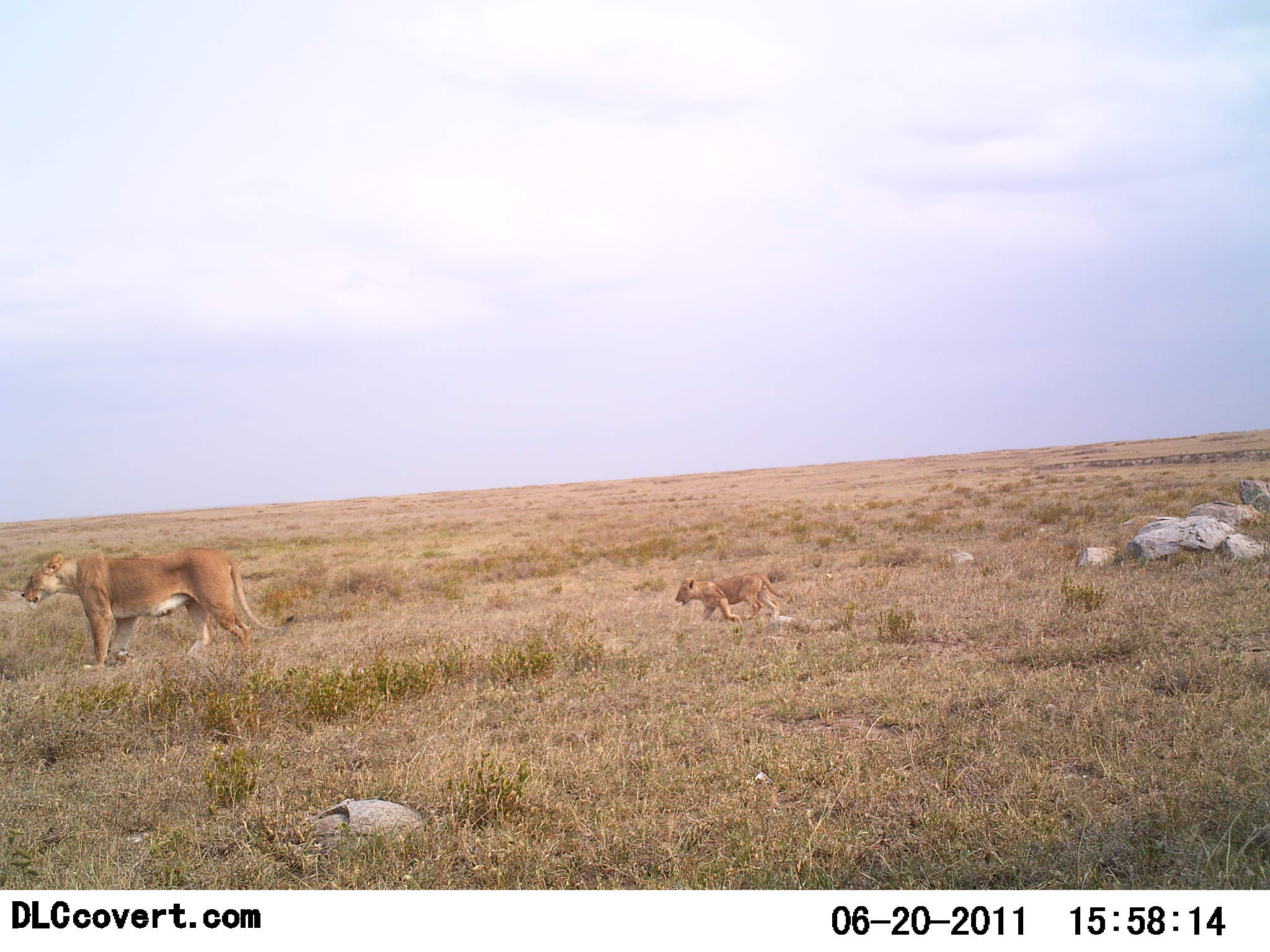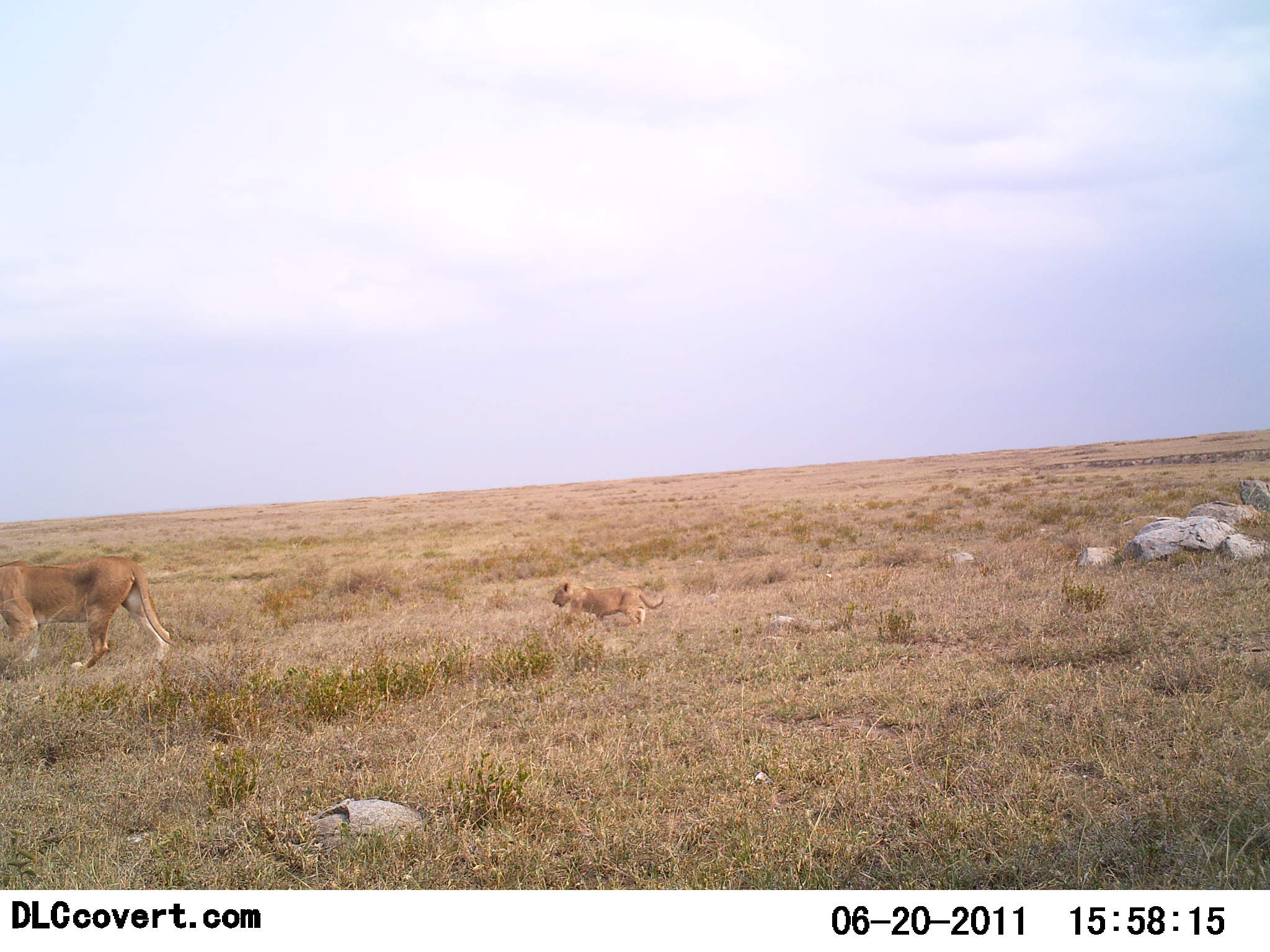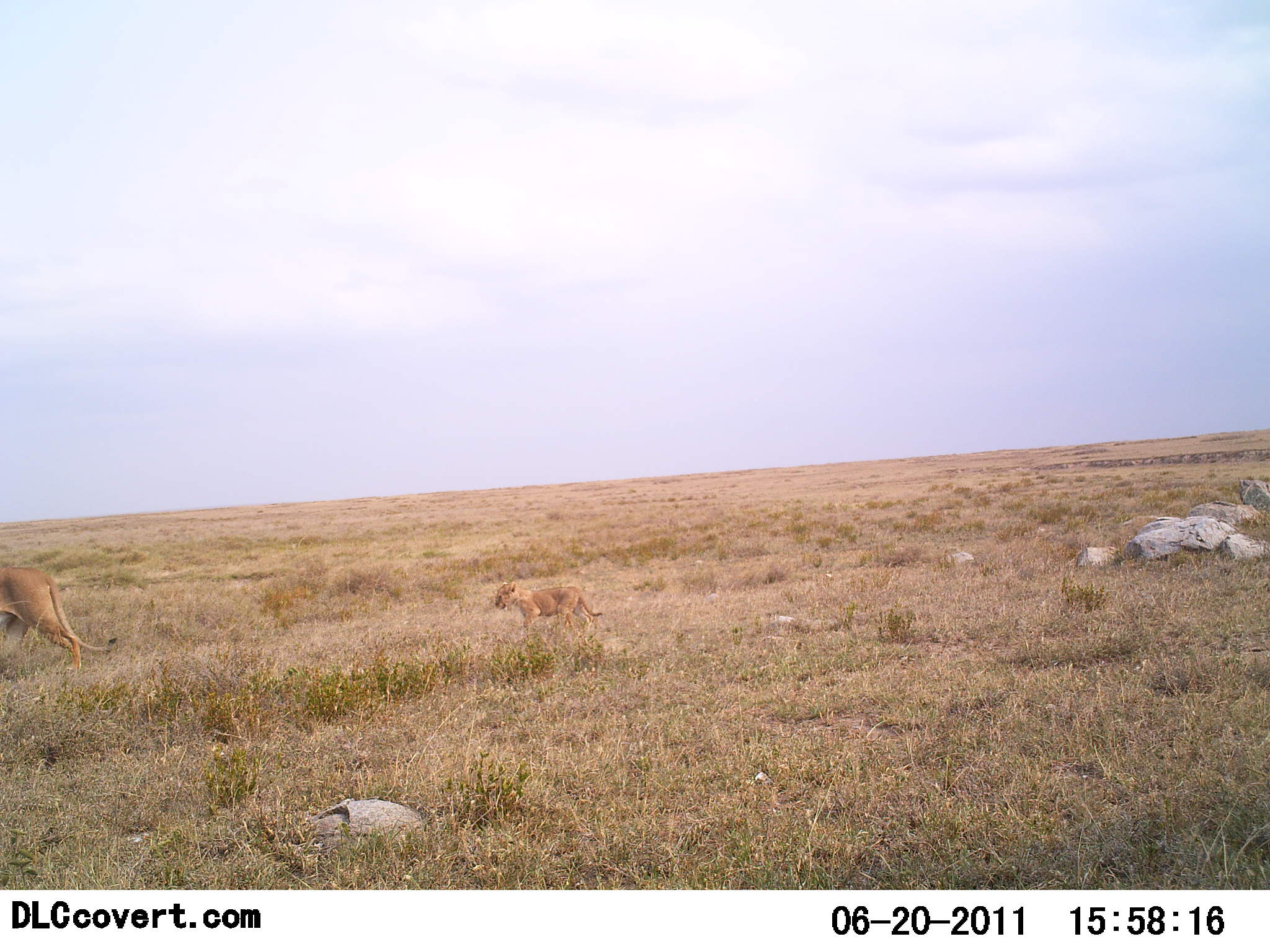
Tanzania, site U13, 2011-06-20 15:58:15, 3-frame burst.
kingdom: Animalia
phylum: Chordata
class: Mammalia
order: Carnivora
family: Felidae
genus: Panthera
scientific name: Panthera leo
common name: lion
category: lionfemale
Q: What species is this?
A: Lionfemale (lion) (Panthera leo).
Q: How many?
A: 2.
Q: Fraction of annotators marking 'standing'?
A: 9%.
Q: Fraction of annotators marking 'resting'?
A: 0%.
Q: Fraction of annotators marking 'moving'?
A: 100%.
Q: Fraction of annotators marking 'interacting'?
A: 9%.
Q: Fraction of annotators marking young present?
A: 100%.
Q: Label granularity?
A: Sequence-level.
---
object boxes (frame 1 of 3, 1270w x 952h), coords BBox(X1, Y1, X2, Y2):
animal: BBox(21, 545, 295, 674); BBox(674, 571, 792, 630)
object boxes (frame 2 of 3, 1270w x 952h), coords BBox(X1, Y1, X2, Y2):
animal: BBox(1, 555, 181, 676); BBox(552, 581, 666, 631)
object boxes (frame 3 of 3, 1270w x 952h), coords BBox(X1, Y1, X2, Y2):
animal: BBox(0, 566, 118, 674); BBox(493, 580, 603, 643)